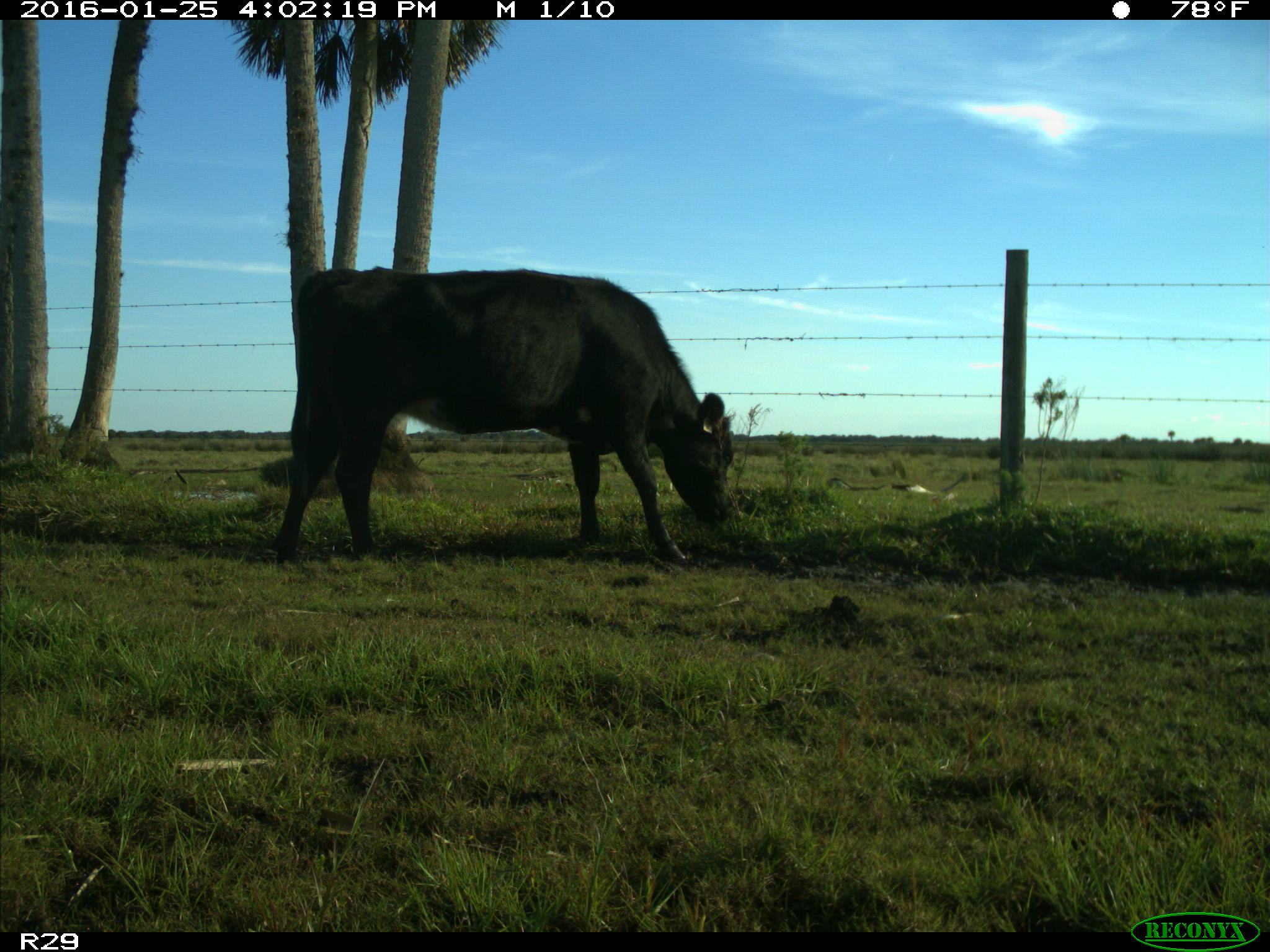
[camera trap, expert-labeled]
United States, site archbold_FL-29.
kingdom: Animalia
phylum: Chordata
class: Mammalia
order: Artiodactyla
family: Bovidae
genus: Bos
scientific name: Bos taurus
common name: domestic cow